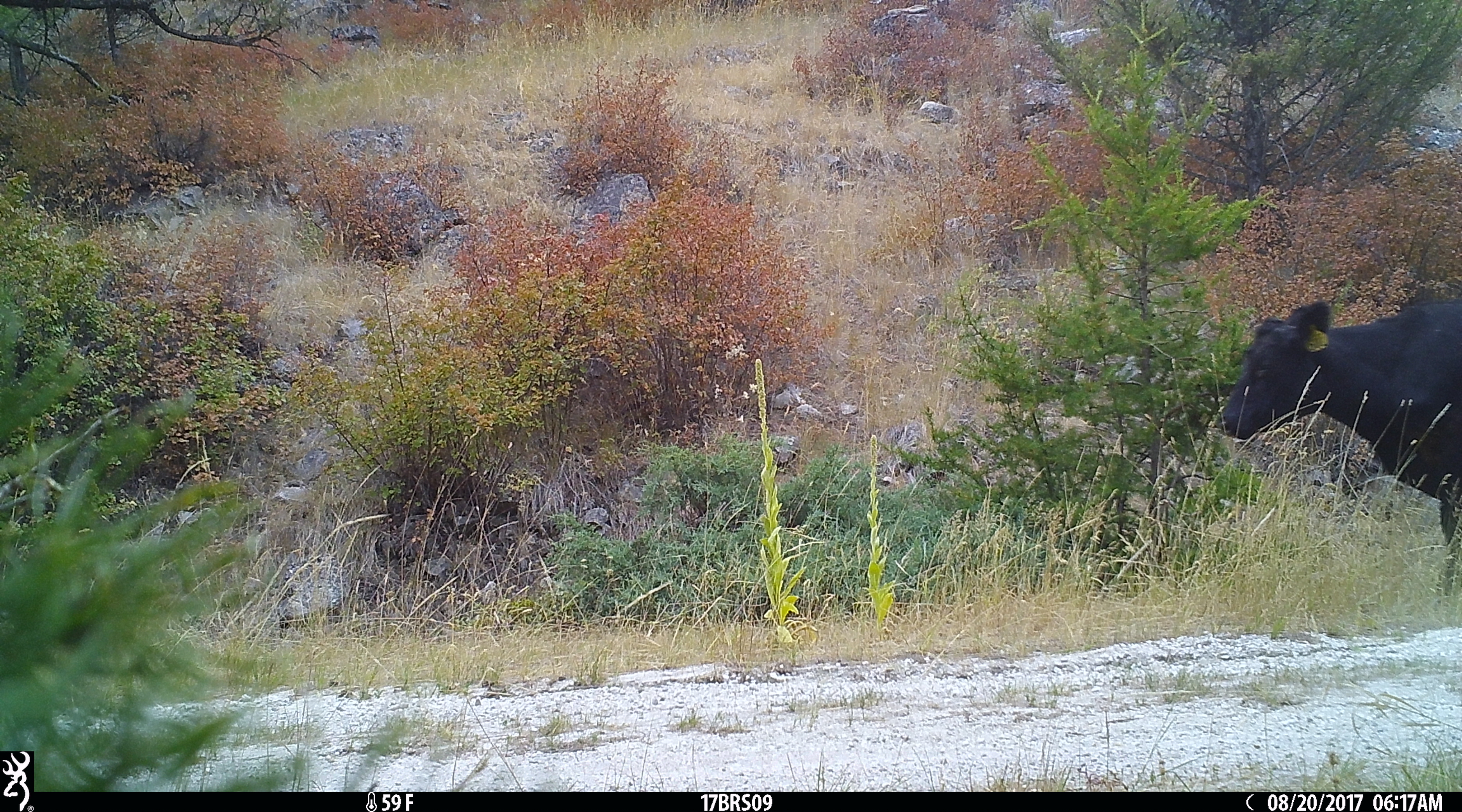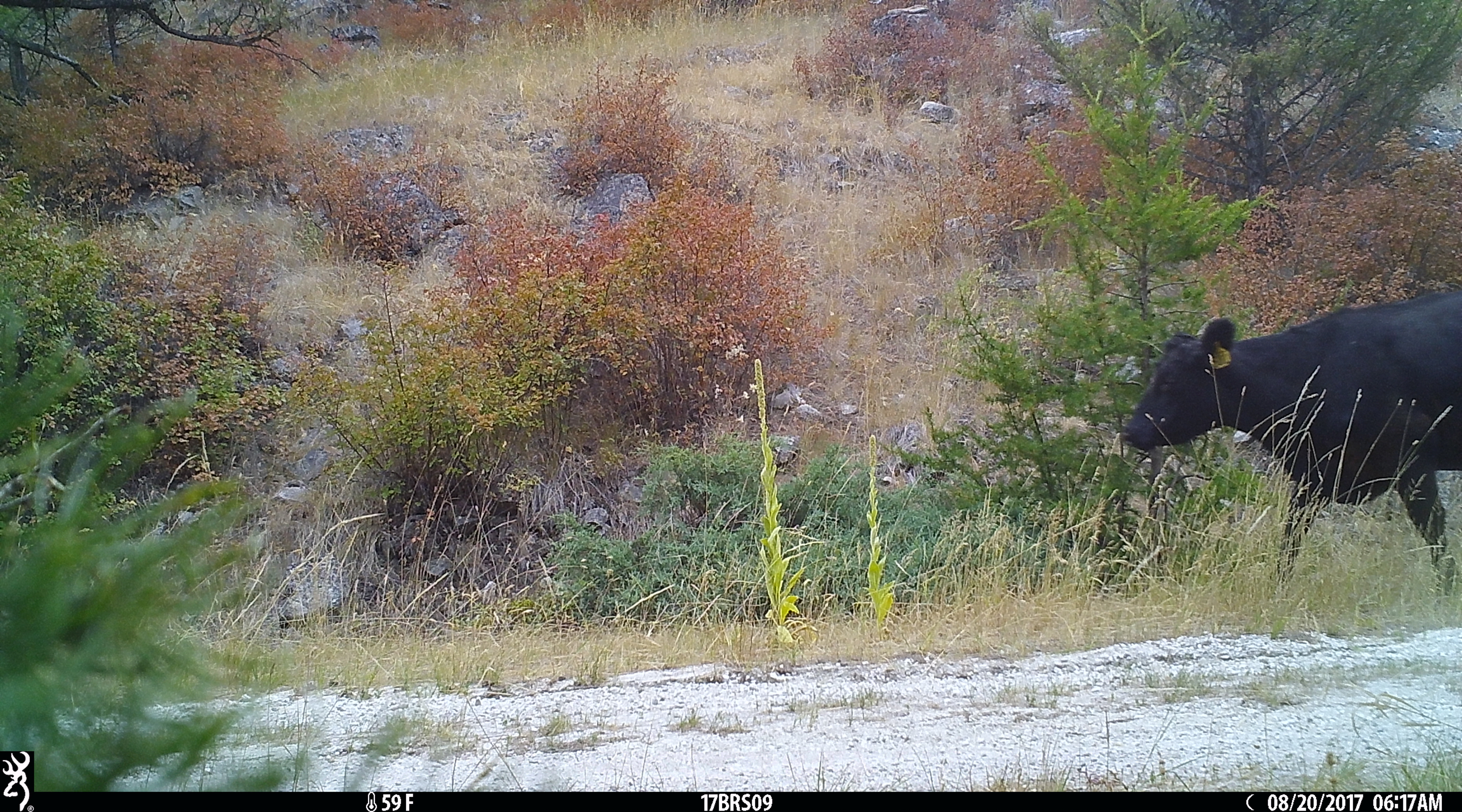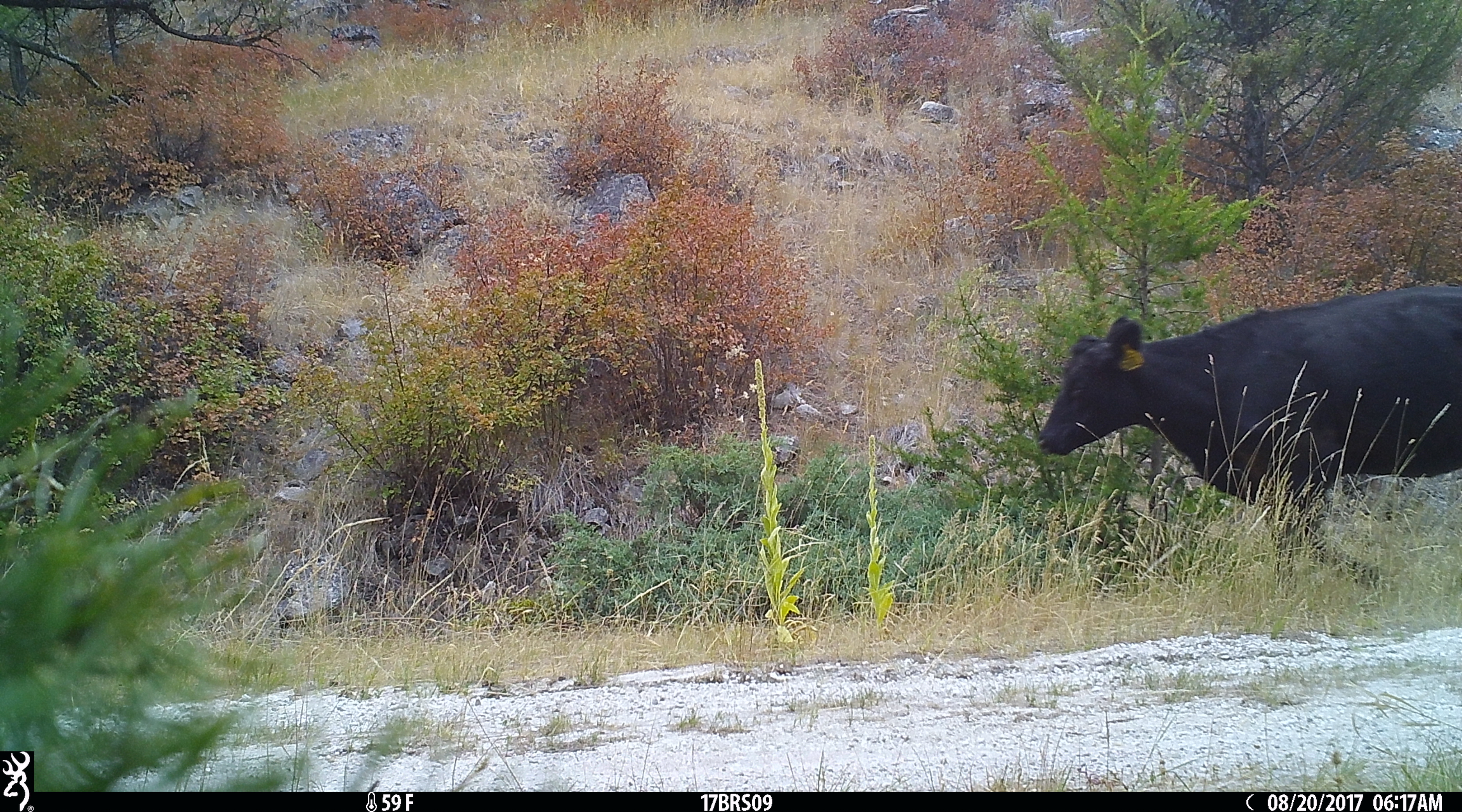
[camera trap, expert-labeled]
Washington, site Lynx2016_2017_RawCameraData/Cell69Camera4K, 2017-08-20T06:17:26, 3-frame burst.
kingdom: Animalia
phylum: Chordata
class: Mammalia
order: Artiodactyla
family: Bovidae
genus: Bos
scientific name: Bos taurus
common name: domestic cattle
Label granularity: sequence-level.